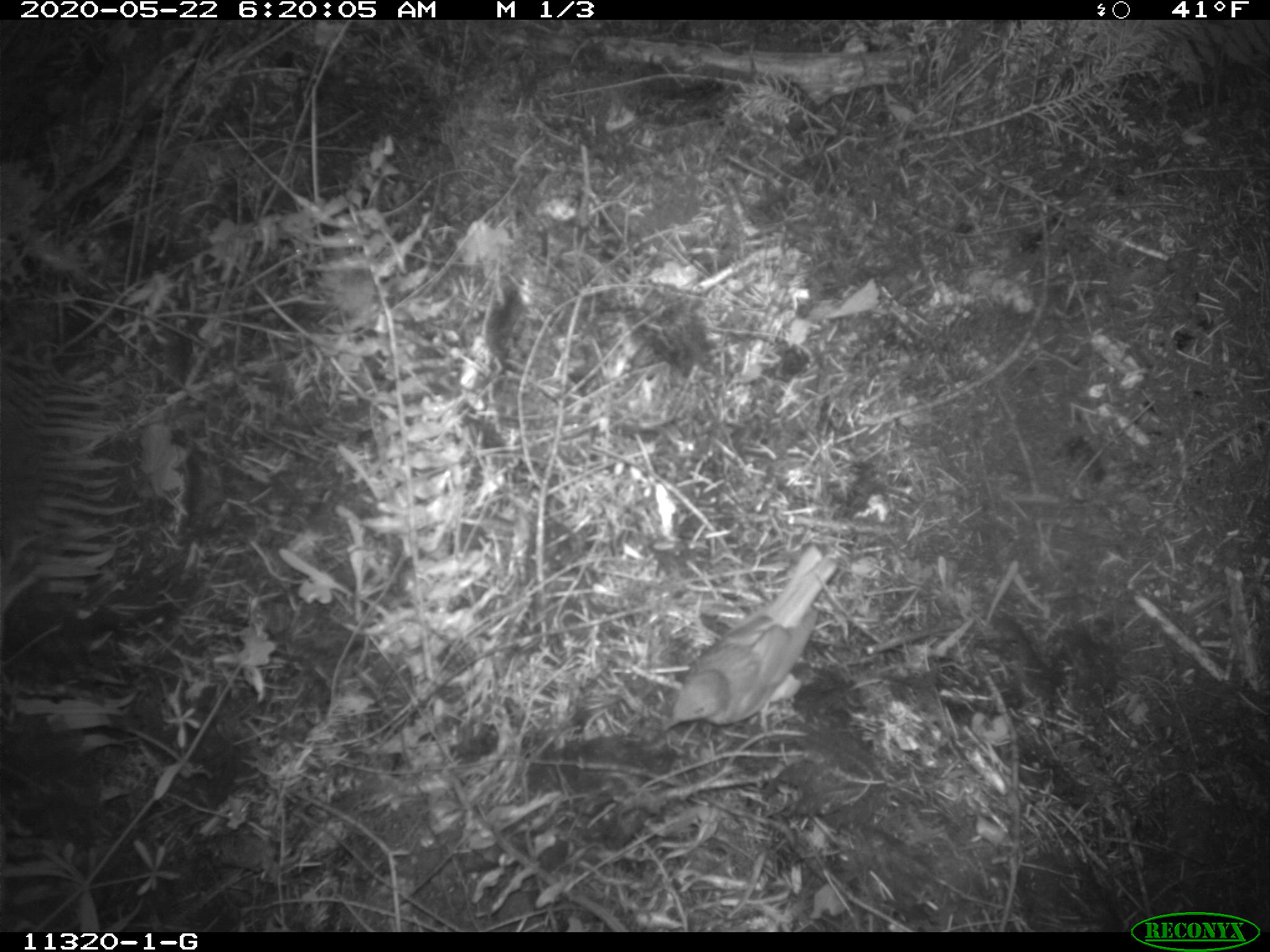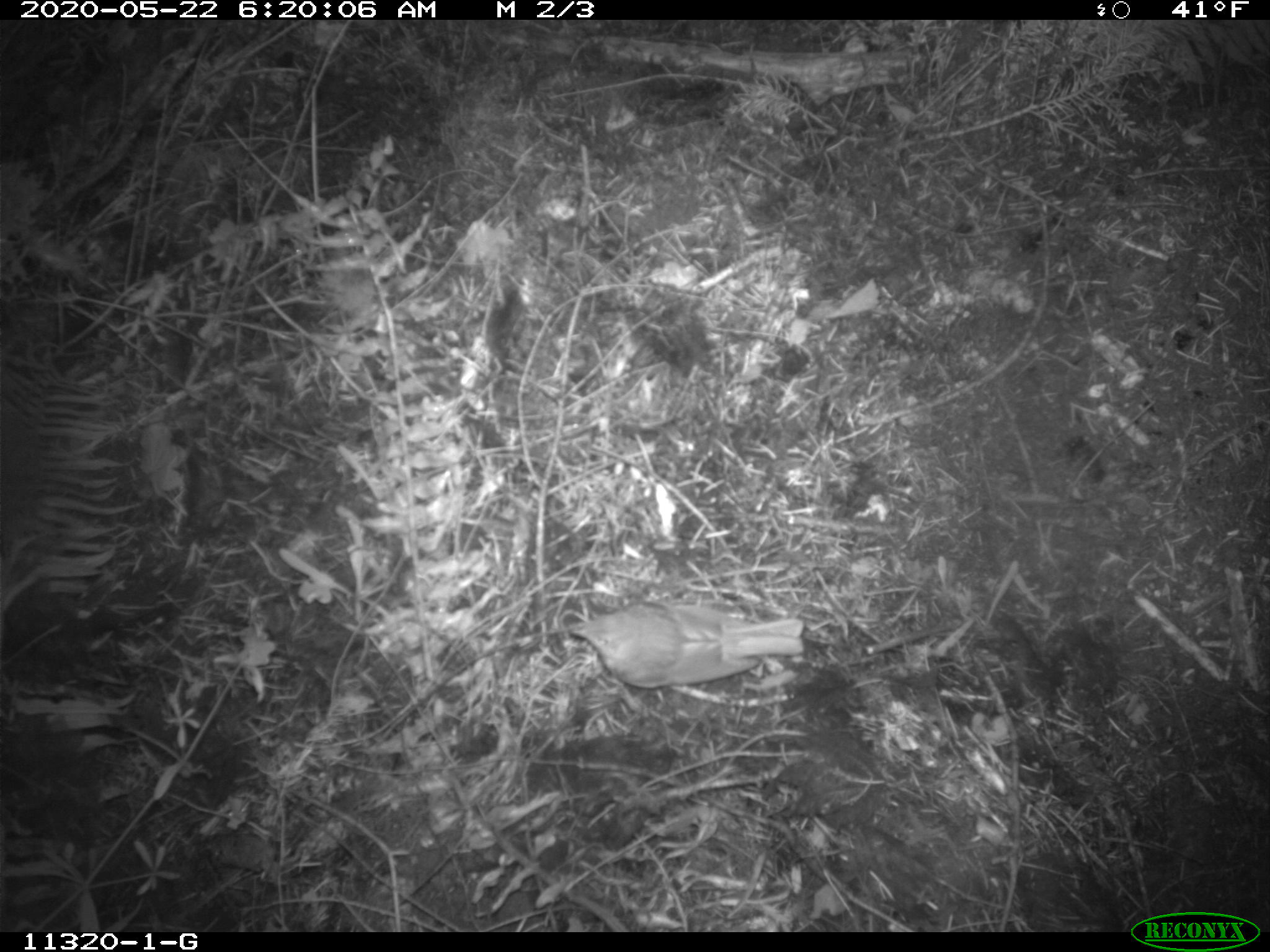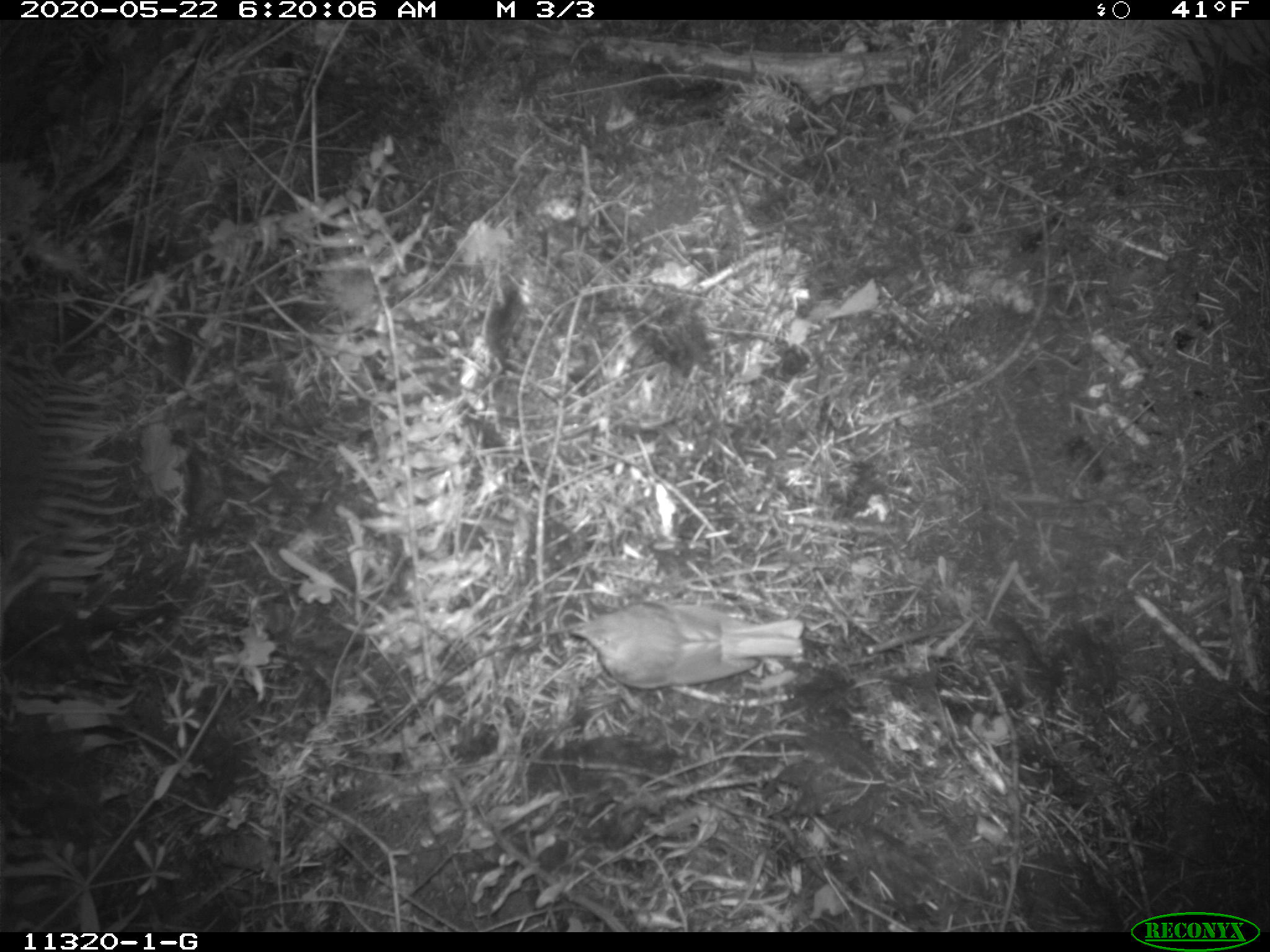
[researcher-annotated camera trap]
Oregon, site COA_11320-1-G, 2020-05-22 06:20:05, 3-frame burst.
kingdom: Animalia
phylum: Chordata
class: Aves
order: Passeriformes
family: Turdidae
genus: Catharus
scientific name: Catharus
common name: brown thrushes and nightingale-thrushes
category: catharus species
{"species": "catharus species (brown thrushes and nightingale-thrushes) (Catharus)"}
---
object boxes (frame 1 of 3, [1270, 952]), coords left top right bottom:
catharus species: 662 549 833 735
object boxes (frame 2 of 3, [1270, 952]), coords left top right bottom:
catharus species: 569 604 806 686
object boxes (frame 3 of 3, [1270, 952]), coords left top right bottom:
catharus species: 571 603 811 690